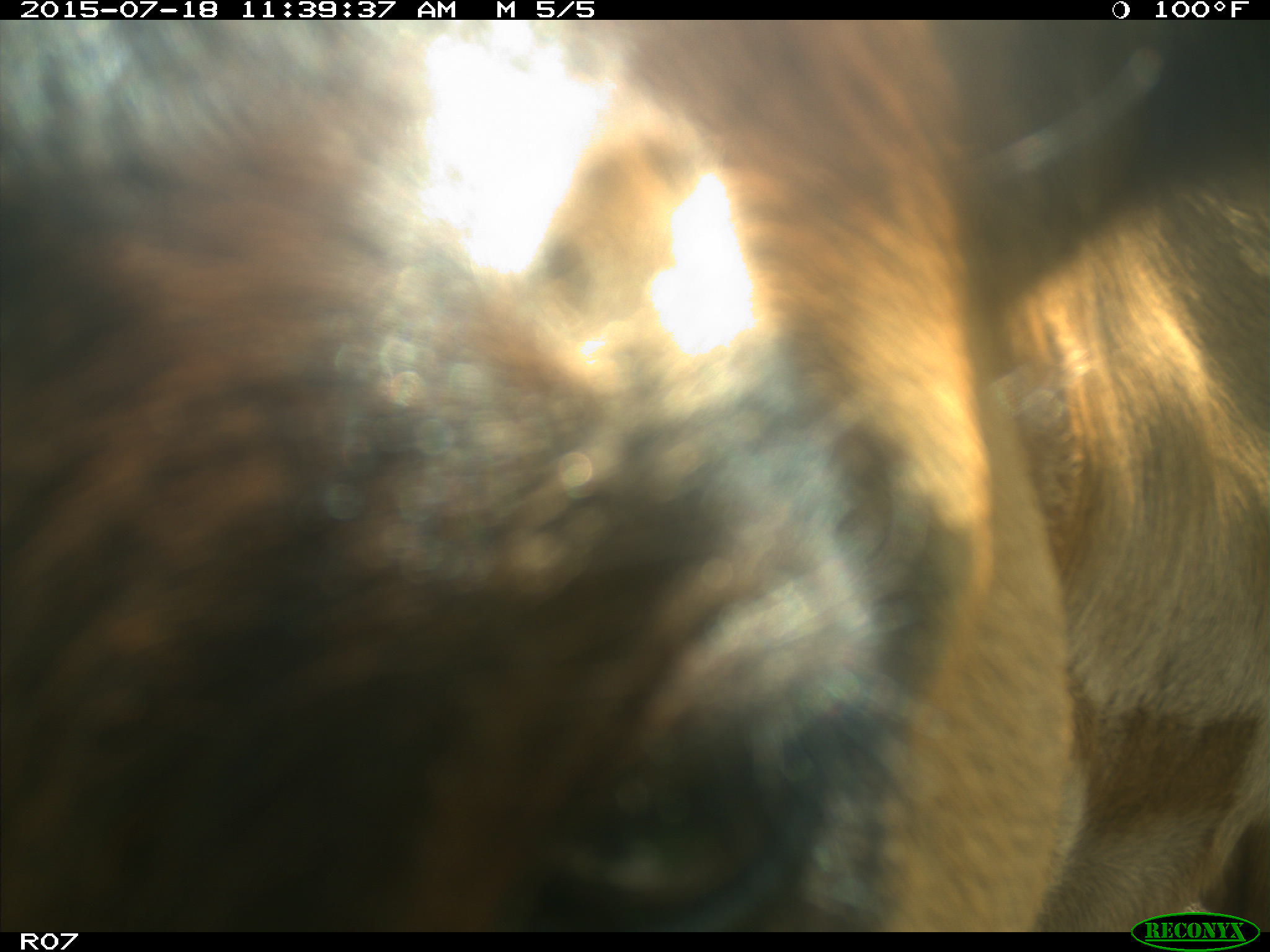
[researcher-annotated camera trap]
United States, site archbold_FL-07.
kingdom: Animalia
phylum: Chordata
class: Mammalia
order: Artiodactyla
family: Bovidae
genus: Bos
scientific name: Bos taurus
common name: domestic cow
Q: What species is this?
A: Bos taurus (domestic cow).